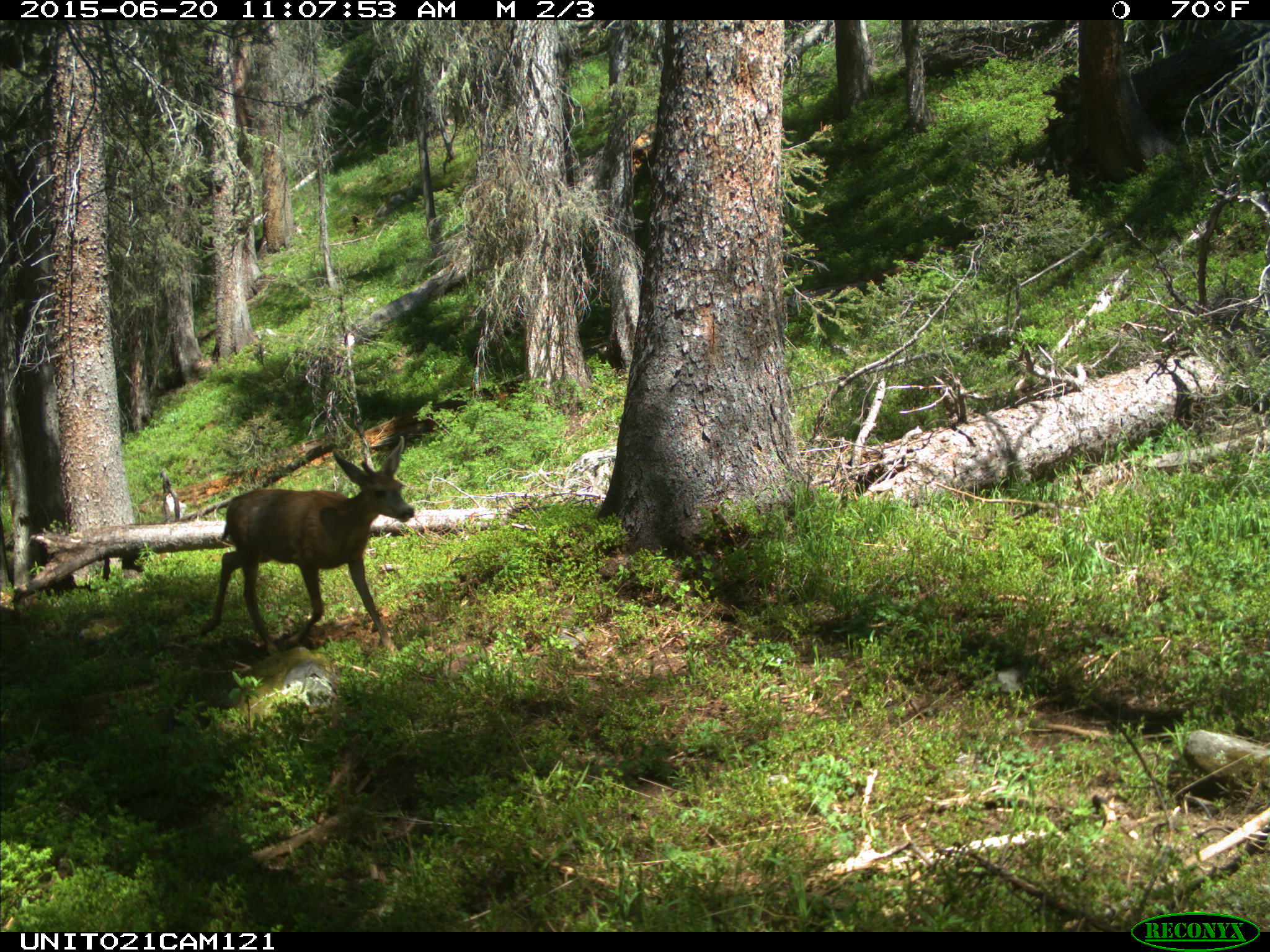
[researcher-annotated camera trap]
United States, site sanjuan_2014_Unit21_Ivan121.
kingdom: Animalia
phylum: Chordata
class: Mammalia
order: Artiodactyla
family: Cervidae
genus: Odocoileus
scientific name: Odocoileus hemionus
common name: mule deer